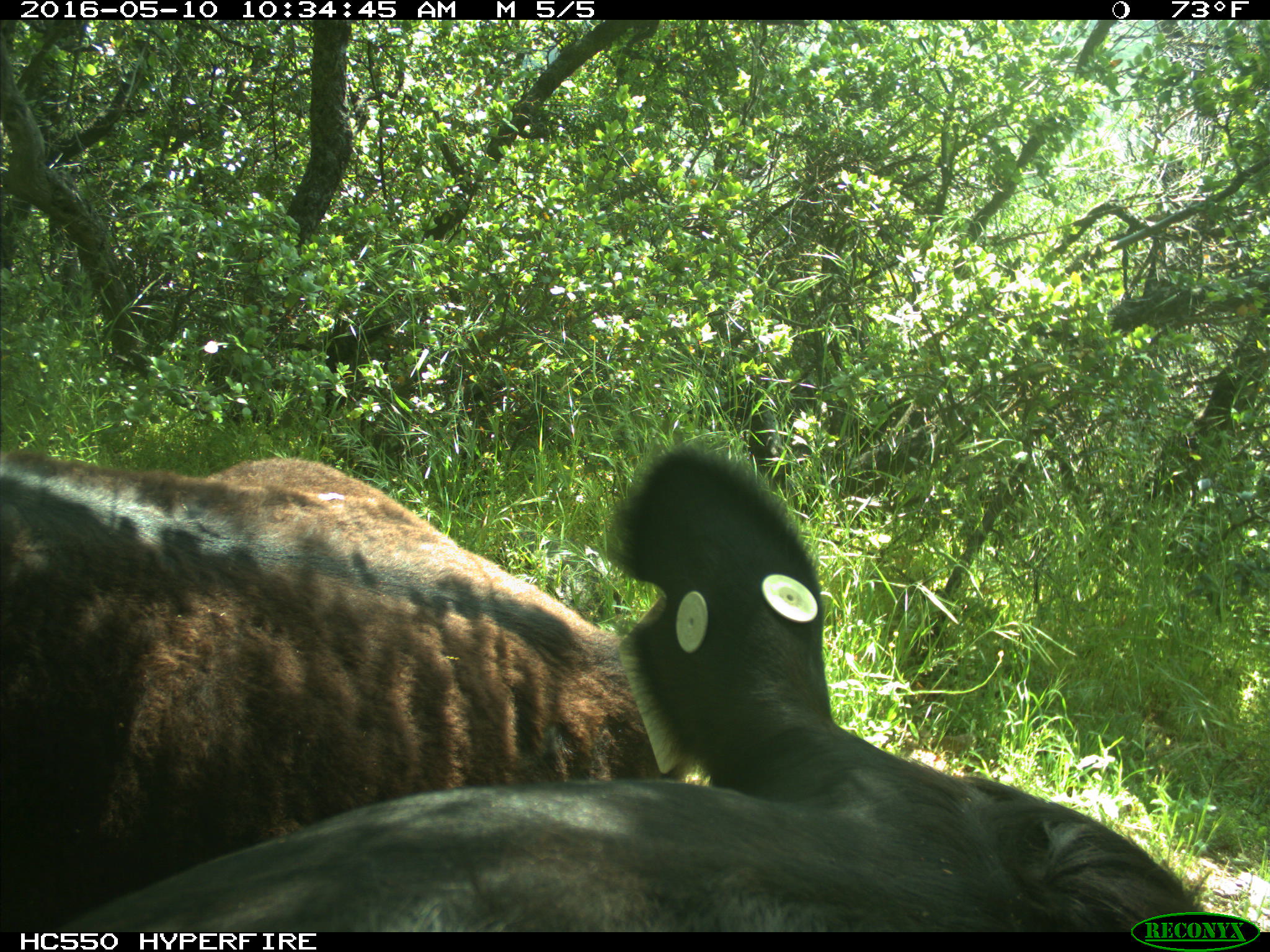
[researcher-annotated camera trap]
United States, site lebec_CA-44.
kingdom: Animalia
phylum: Chordata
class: Mammalia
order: Artiodactyla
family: Bovidae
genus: Bos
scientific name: Bos taurus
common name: domestic cow